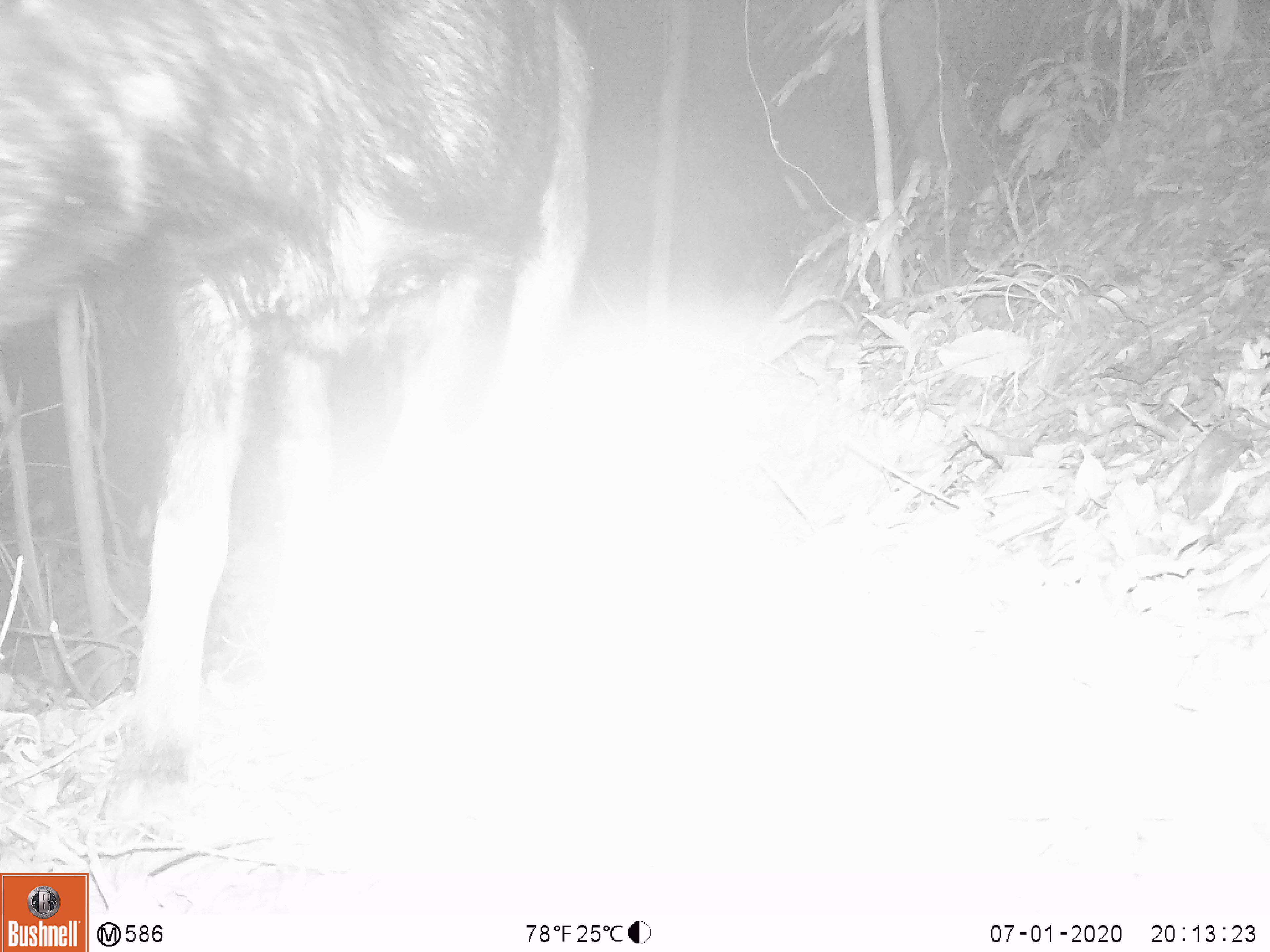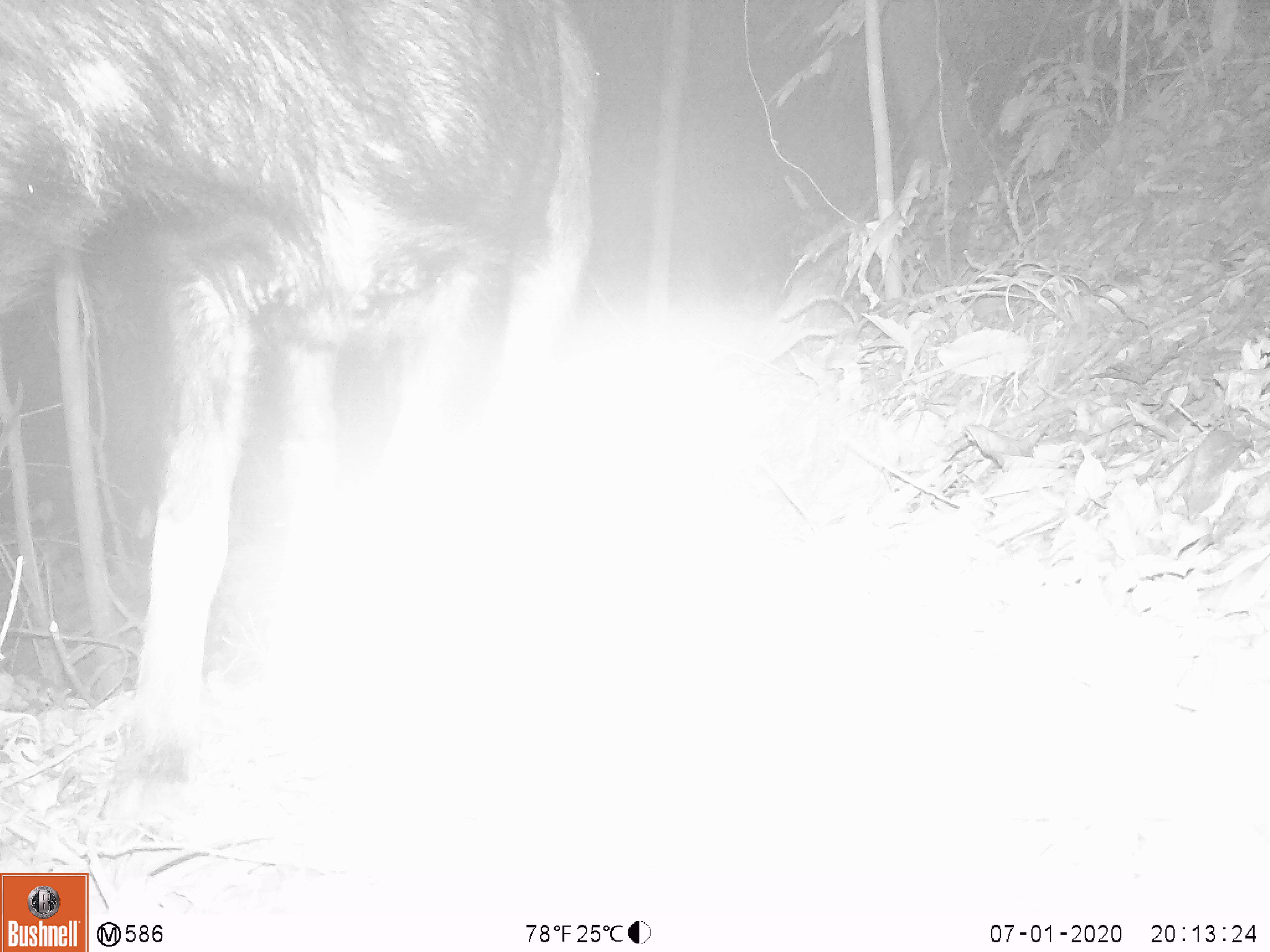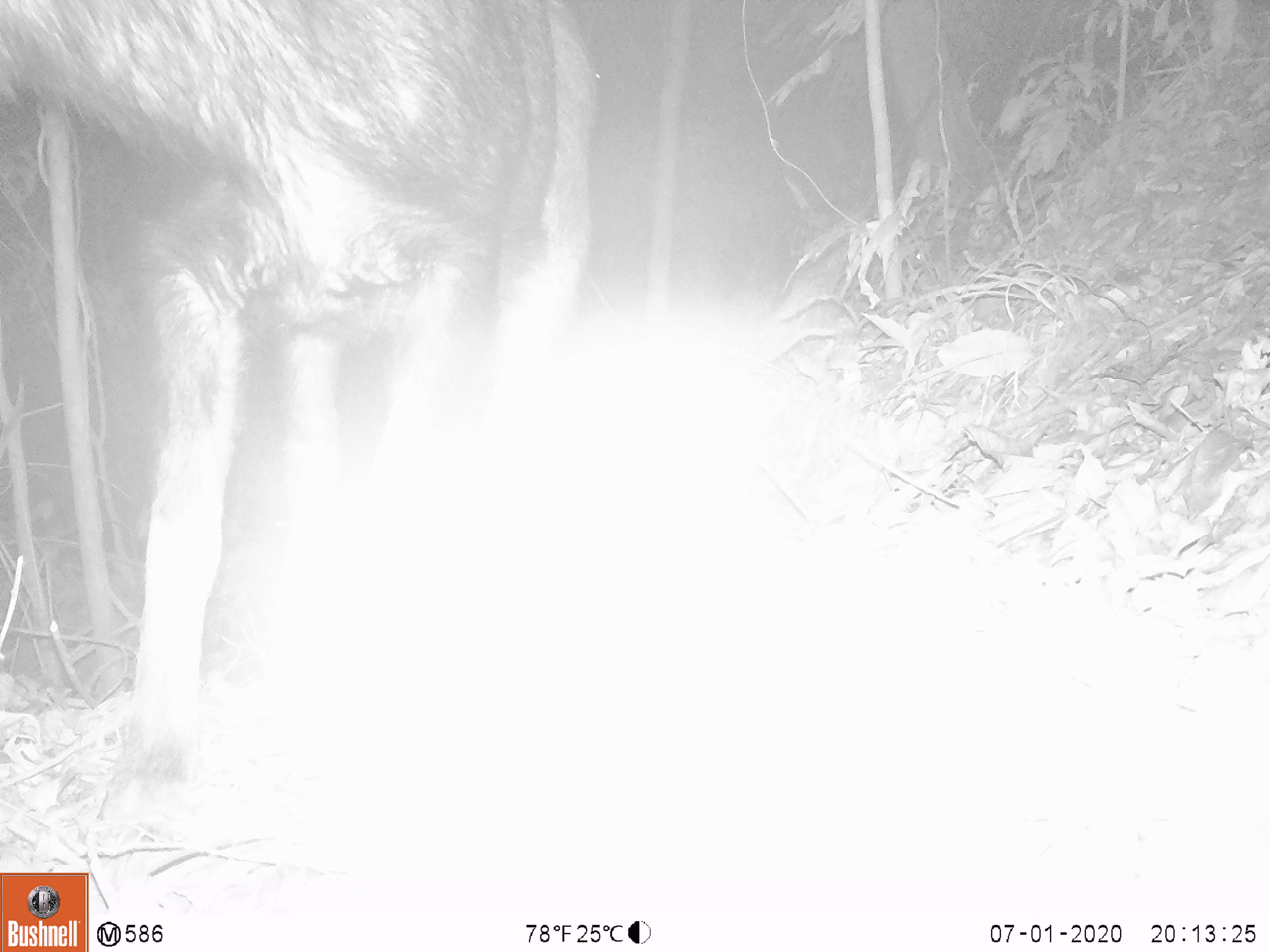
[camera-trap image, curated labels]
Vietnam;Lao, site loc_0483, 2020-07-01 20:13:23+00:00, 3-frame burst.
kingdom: Animalia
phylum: Chordata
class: Mammalia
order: Artiodactyla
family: Bovidae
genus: Capricornis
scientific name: Capricornis sumatraensis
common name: chinese serow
Chinese serow (Capricornis sumatraensis). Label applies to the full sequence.